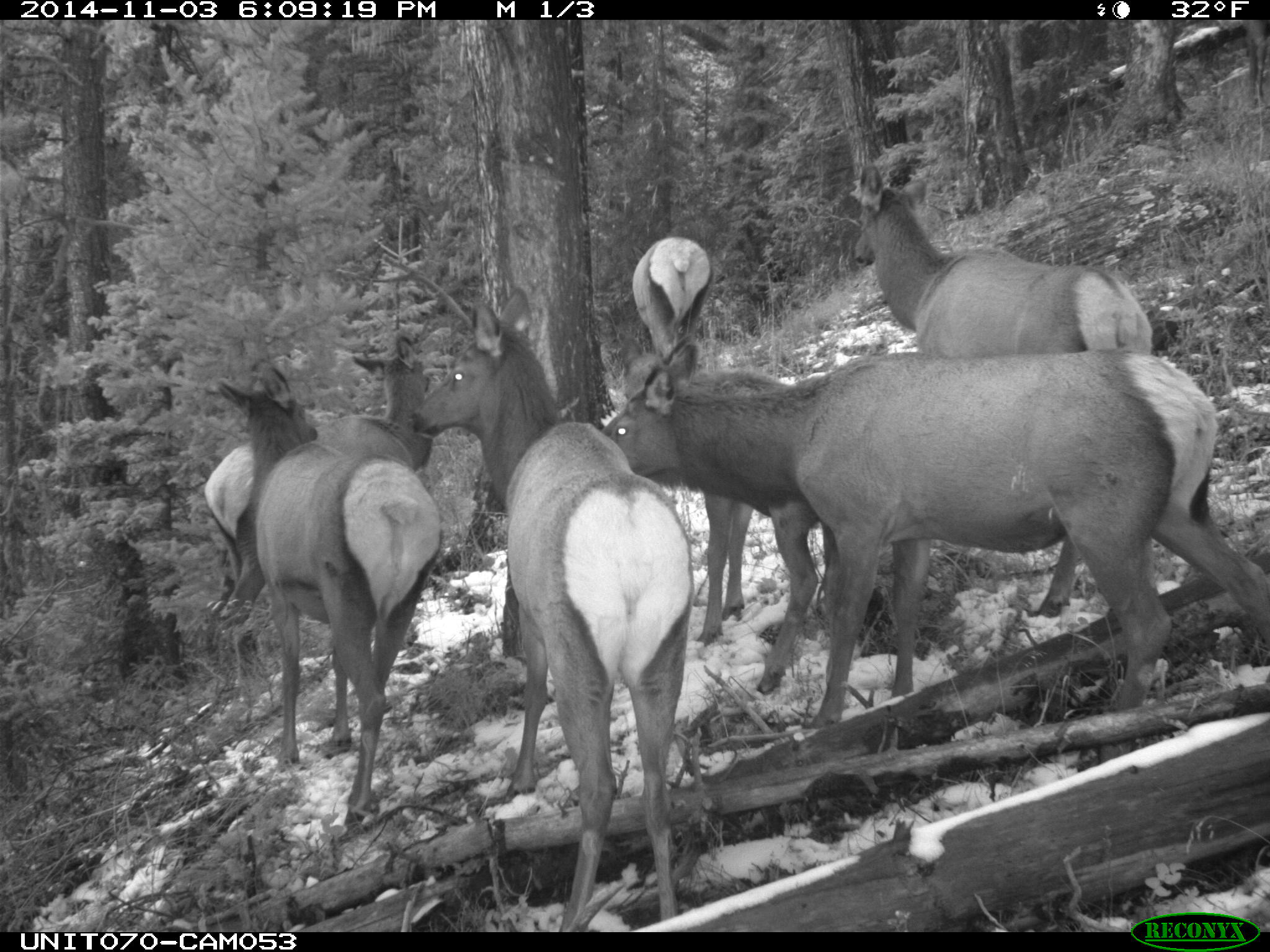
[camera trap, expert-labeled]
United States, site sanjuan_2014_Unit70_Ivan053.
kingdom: Animalia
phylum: Chordata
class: Mammalia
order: Artiodactyla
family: Cervidae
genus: Cervus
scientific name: Cervus elaphus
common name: red deer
Cervus elaphus (red deer).